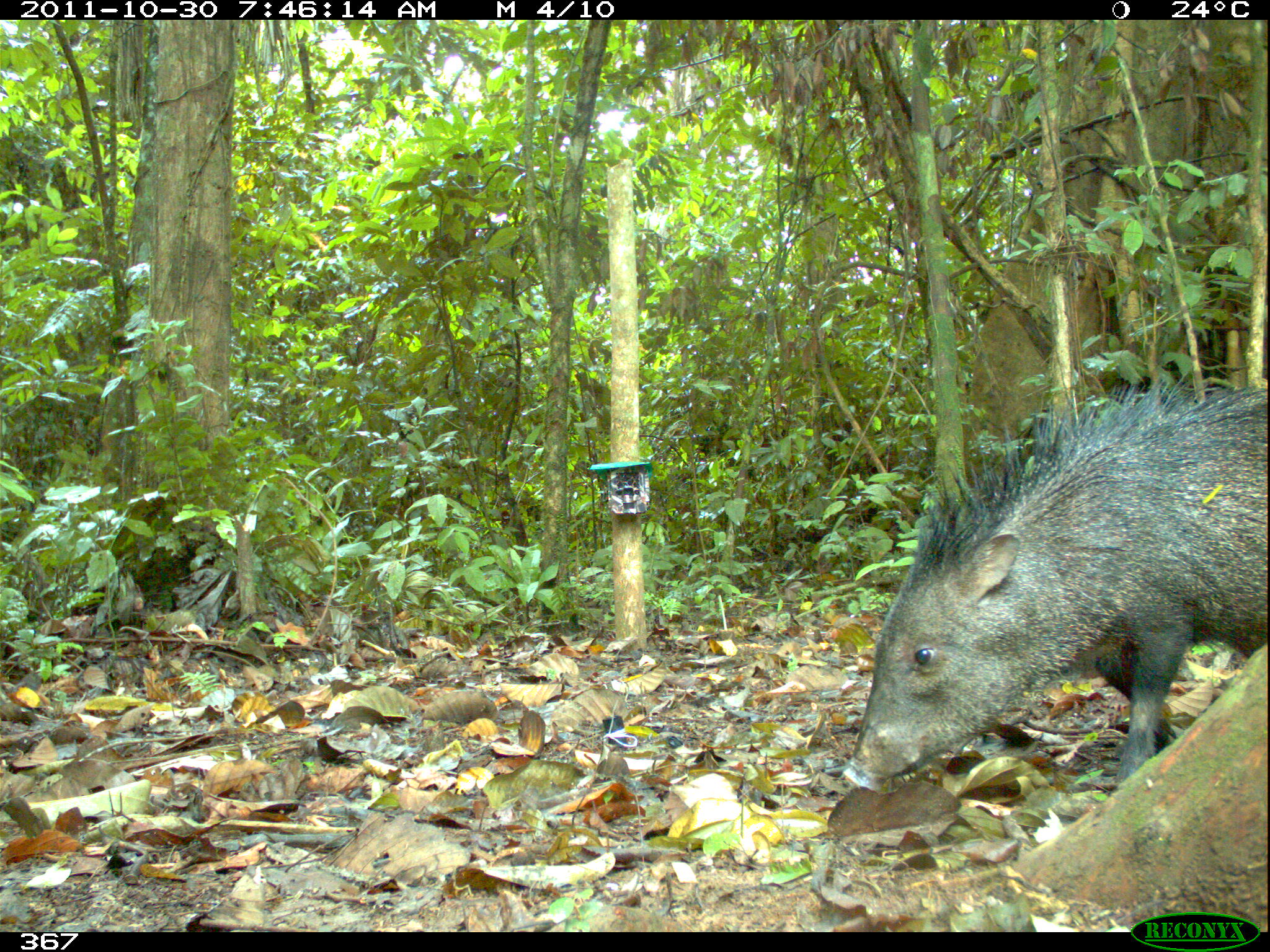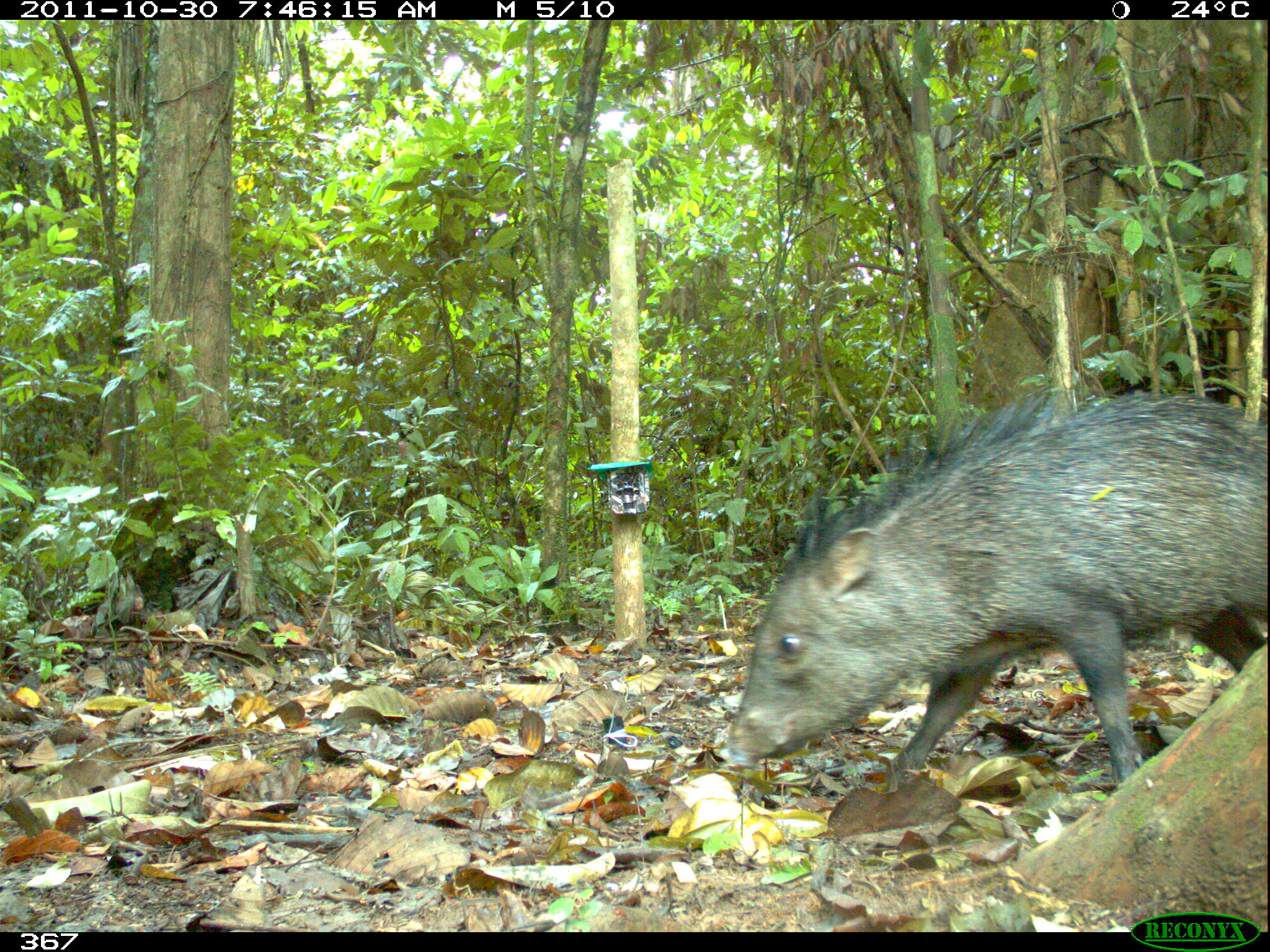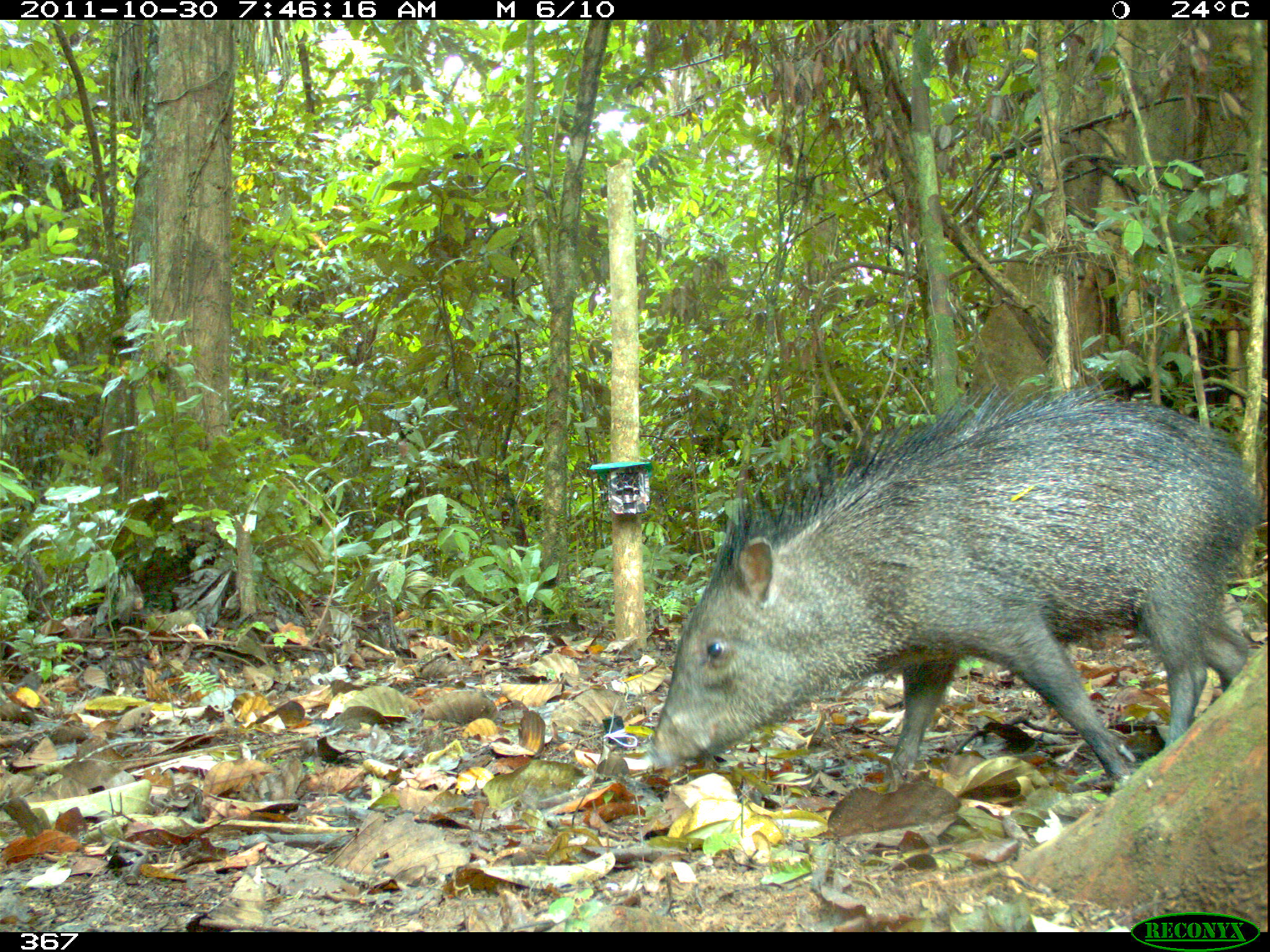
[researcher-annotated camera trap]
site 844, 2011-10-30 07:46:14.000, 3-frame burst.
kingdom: Animalia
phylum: Chordata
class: Mammalia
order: Artiodactyla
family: Tayassuidae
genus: Pecari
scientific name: Pecari tajacu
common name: collared peccary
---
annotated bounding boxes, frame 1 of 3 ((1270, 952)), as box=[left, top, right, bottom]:
pecari tajacu: box=[841, 368, 1265, 795]